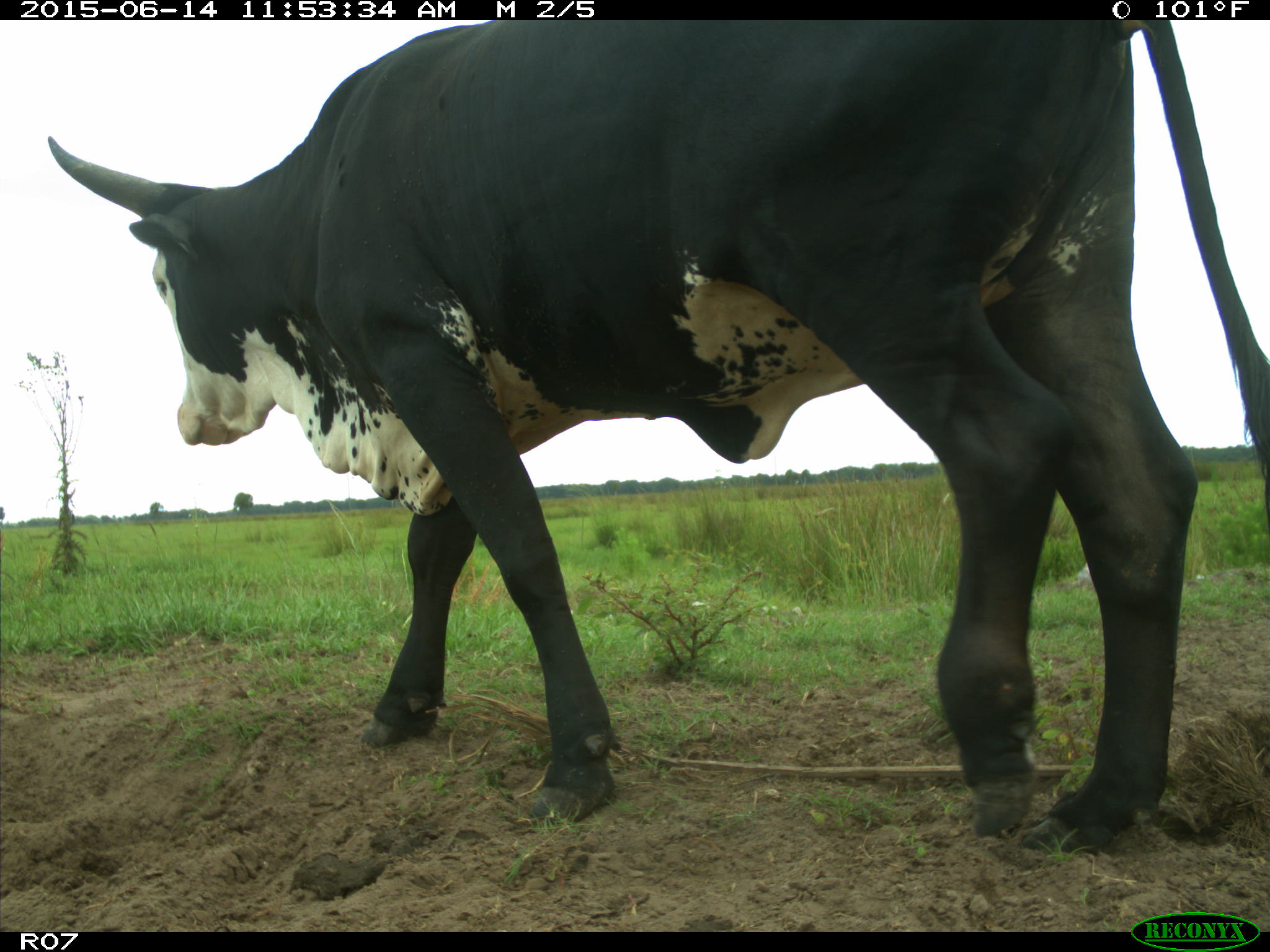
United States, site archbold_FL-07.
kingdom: Animalia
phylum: Chordata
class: Mammalia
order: Artiodactyla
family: Bovidae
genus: Bos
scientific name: Bos taurus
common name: domestic cow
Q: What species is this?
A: Bos taurus (domestic cow).